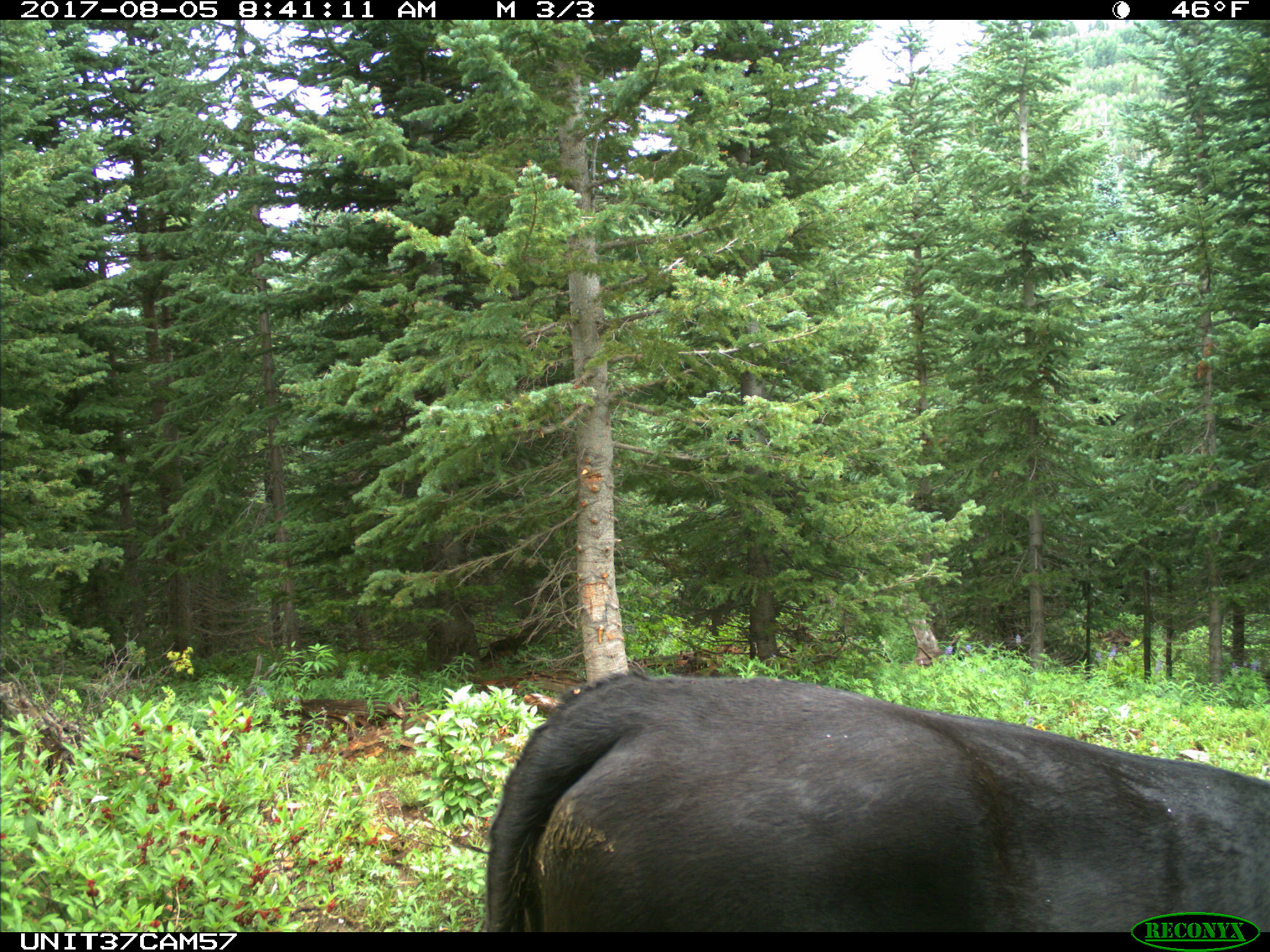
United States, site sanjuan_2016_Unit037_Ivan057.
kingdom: Animalia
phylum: Chordata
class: Mammalia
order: Artiodactyla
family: Bovidae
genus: Bos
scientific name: Bos taurus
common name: domestic cow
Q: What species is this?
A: Bos taurus (domestic cow).